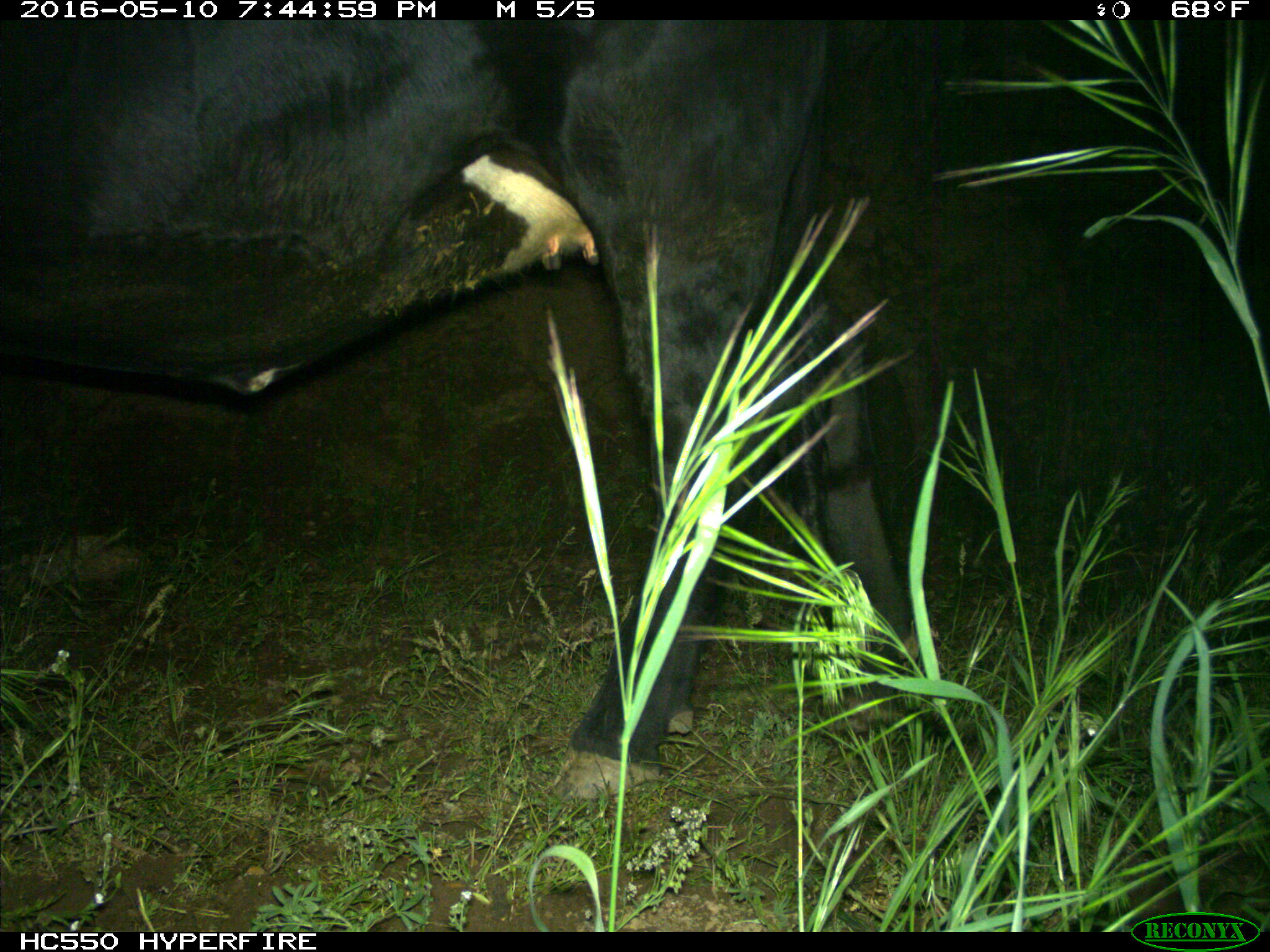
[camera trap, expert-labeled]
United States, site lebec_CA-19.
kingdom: Animalia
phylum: Chordata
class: Mammalia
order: Artiodactyla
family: Bovidae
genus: Bos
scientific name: Bos taurus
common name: domestic cow